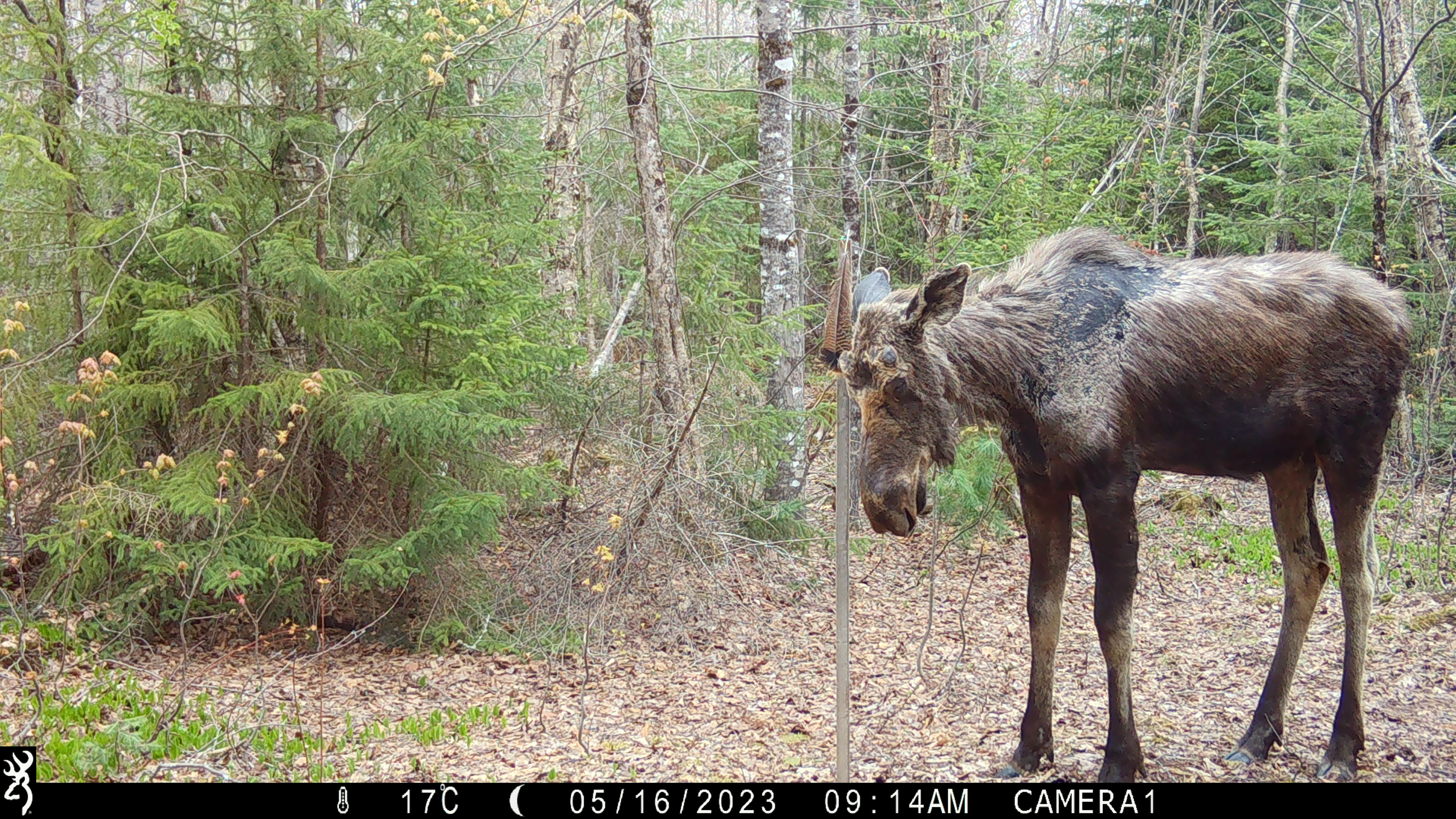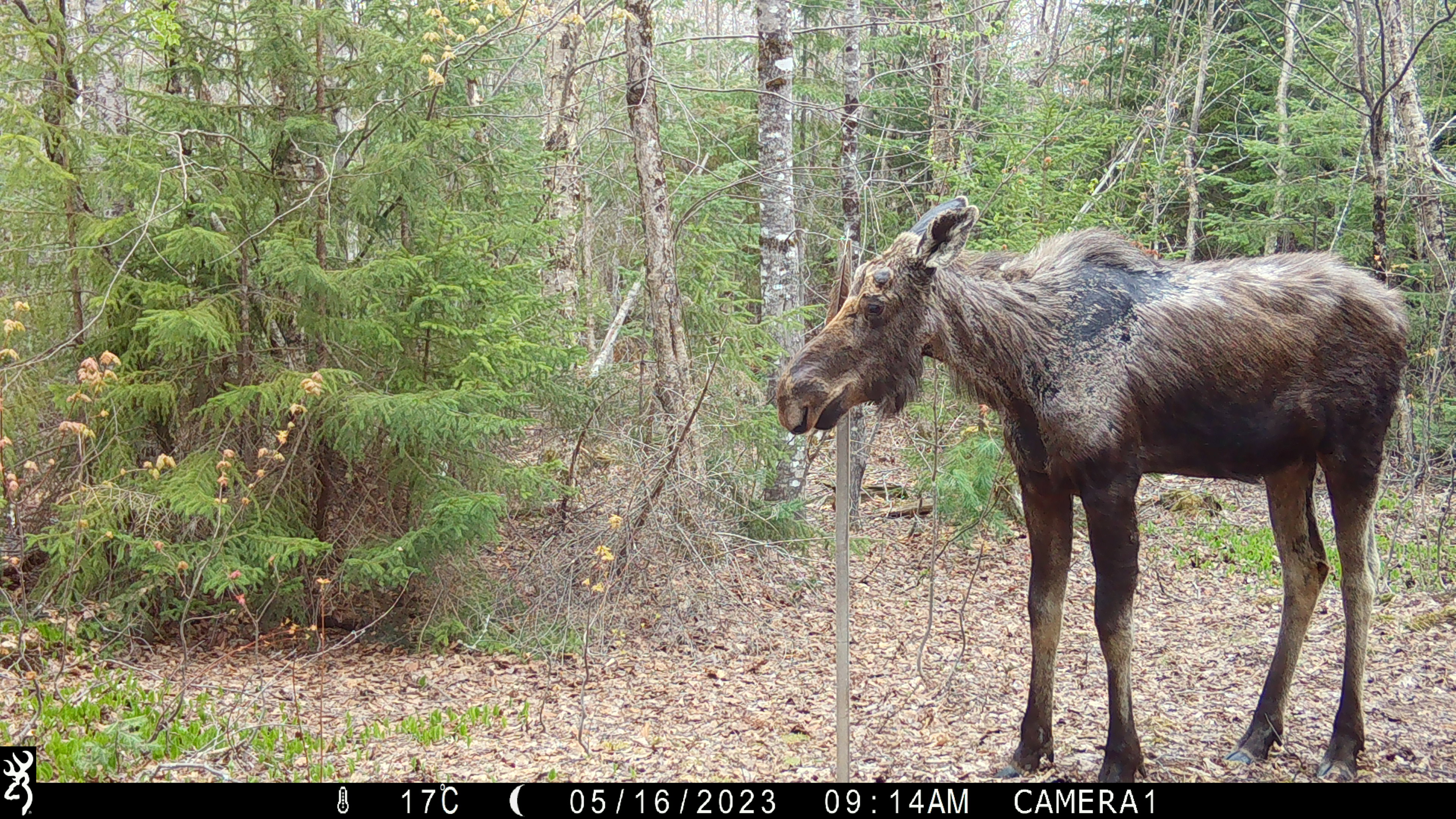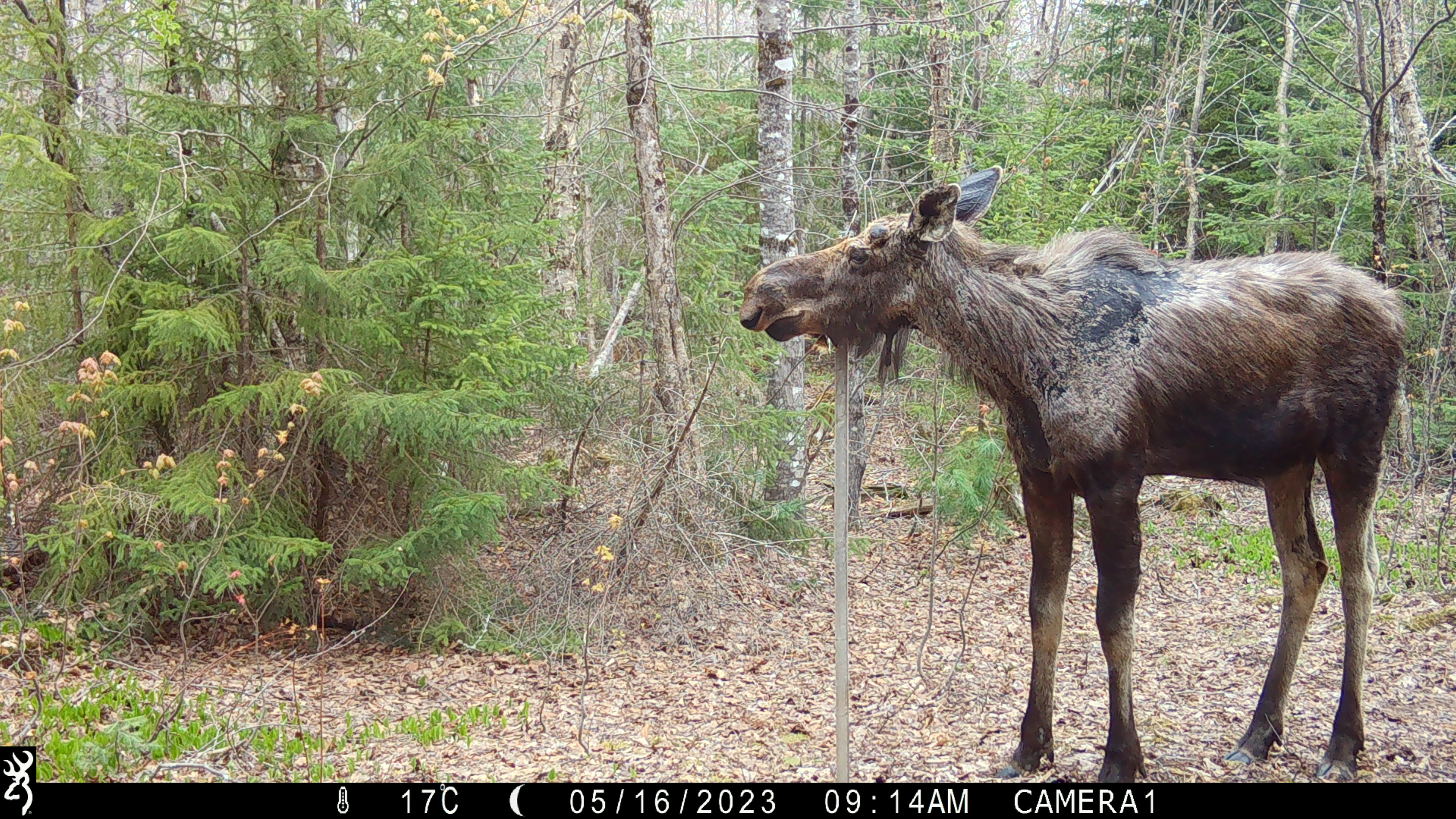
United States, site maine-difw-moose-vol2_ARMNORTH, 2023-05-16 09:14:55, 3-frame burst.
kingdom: Animalia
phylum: Chordata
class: Mammalia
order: Artiodactyla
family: Cervidae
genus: Alces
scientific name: Alces alces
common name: moose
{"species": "moose (Alces alces)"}